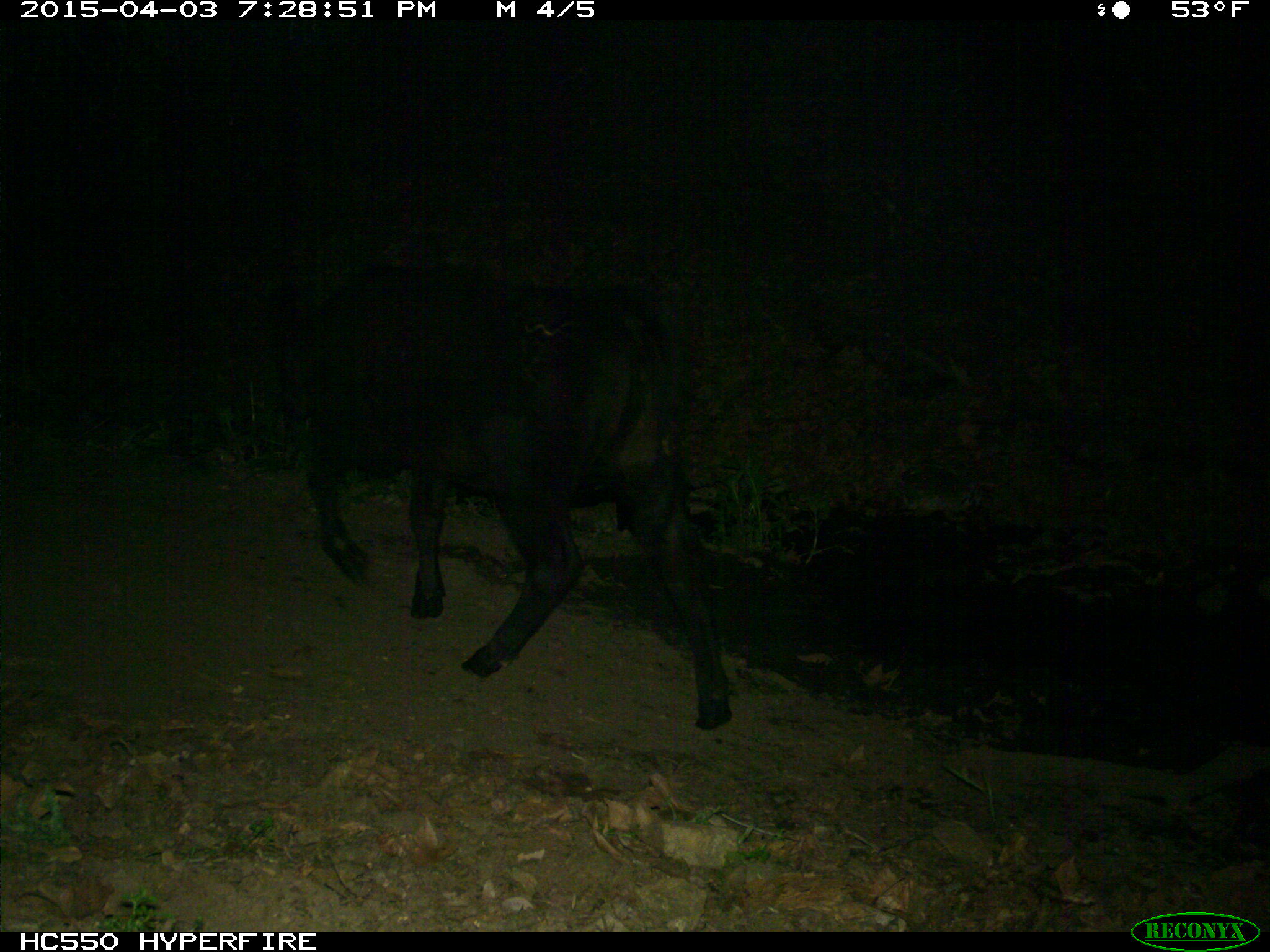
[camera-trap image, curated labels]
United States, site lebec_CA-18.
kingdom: Animalia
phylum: Chordata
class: Mammalia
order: Artiodactyla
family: Bovidae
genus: Bos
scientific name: Bos taurus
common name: domestic cow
Bos taurus (domestic cow).